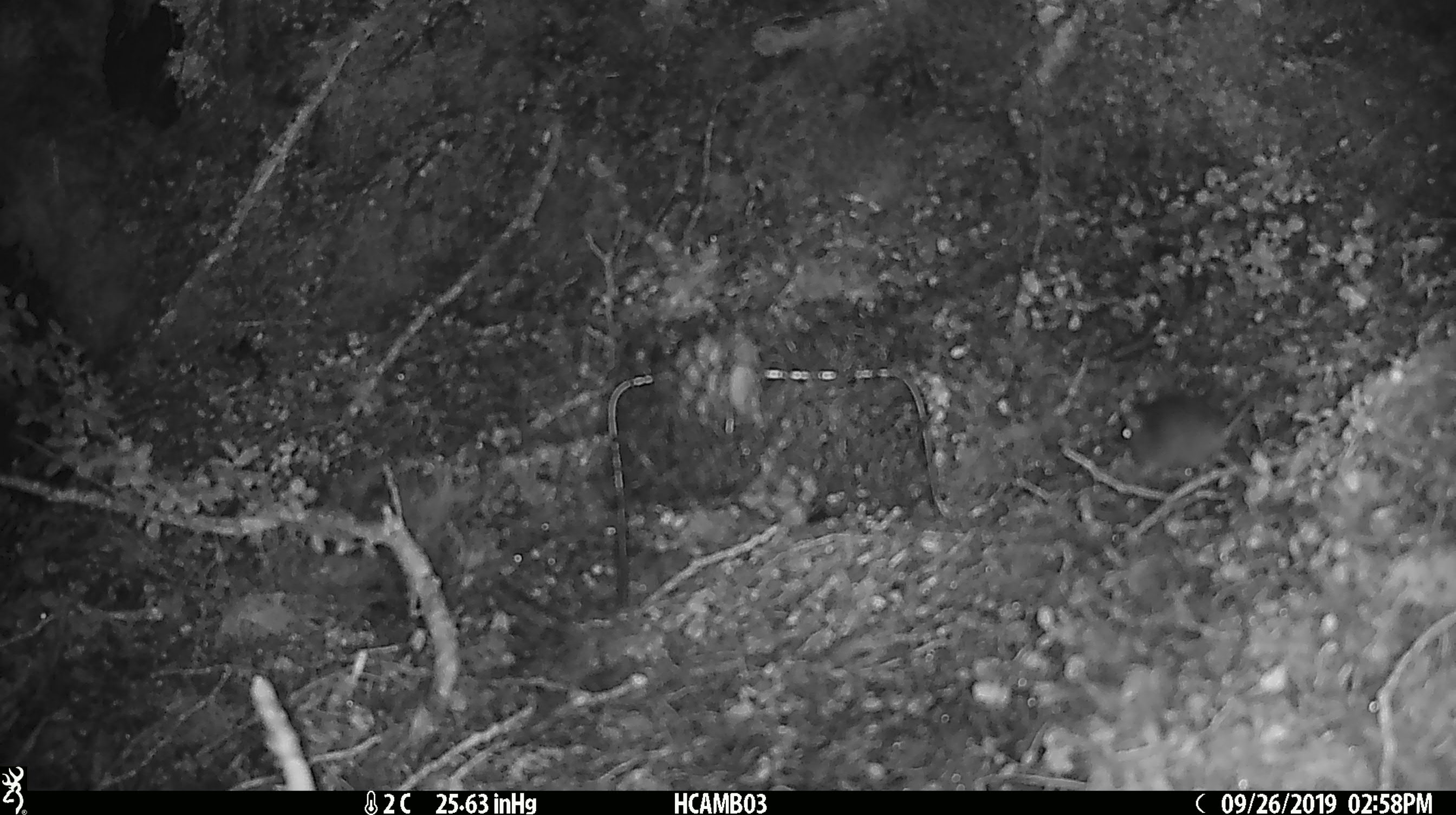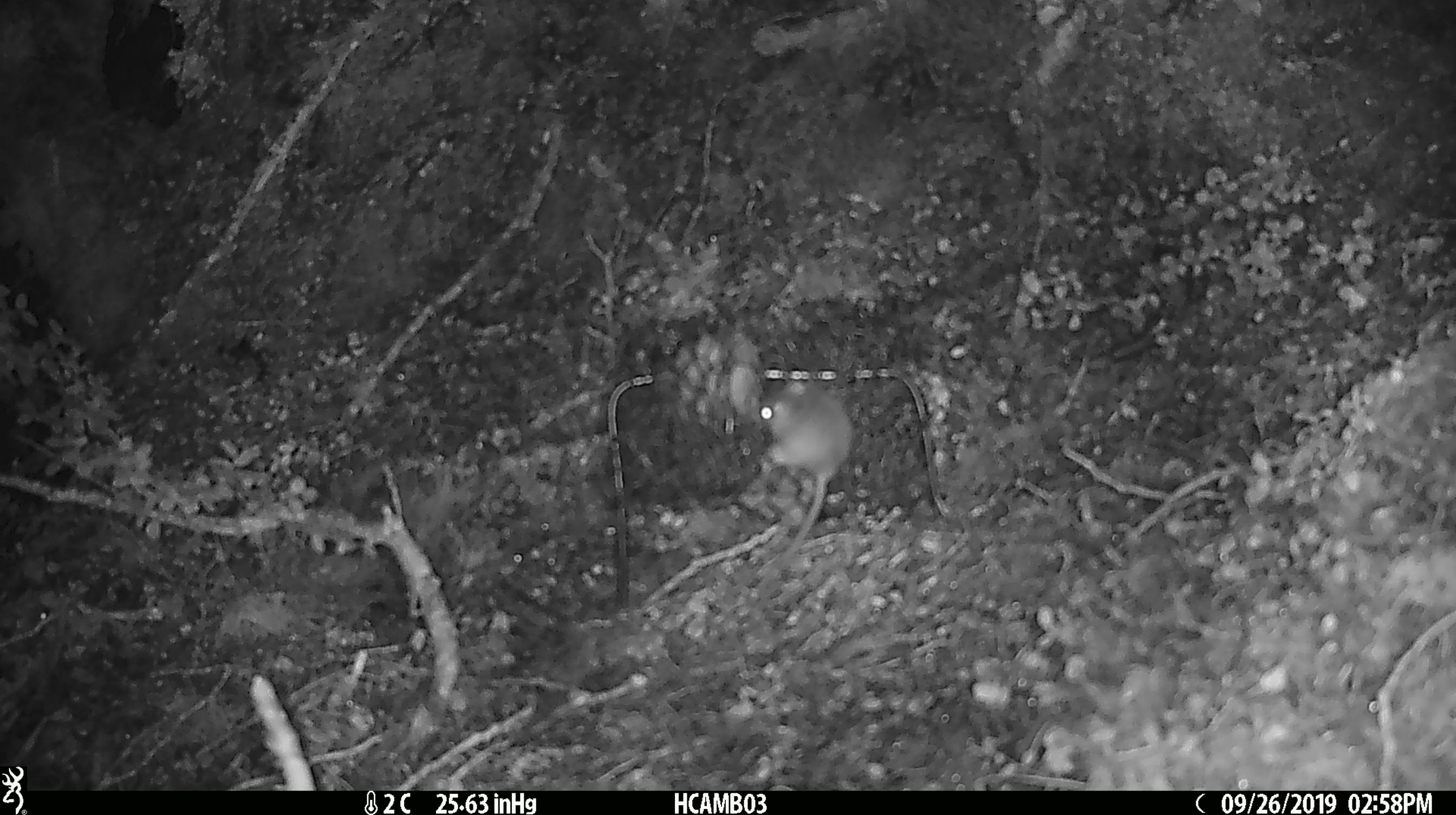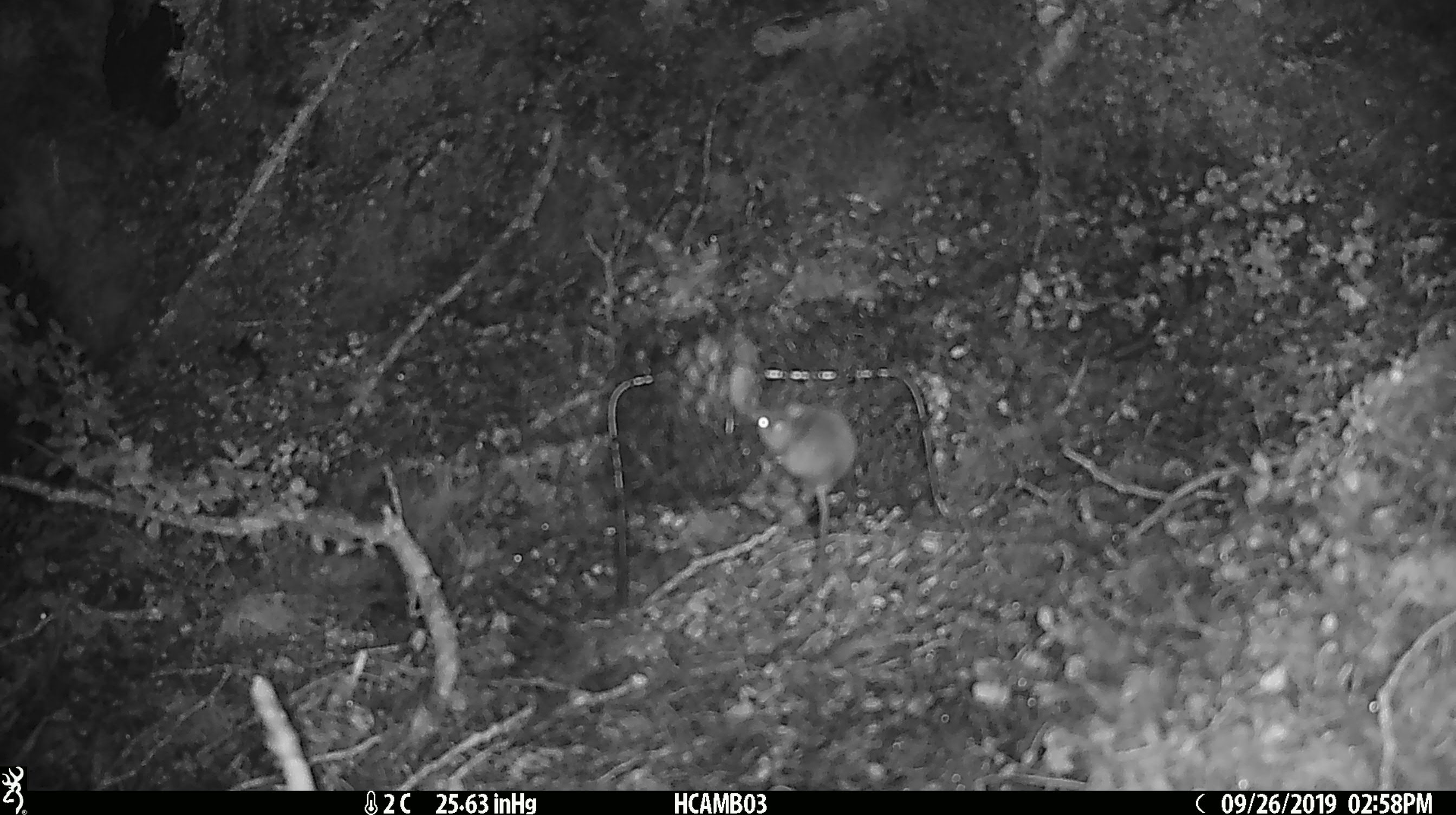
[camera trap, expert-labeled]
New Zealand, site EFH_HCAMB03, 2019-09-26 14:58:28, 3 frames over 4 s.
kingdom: Animalia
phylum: Chordata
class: Mammalia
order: Rodentia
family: Muridae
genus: Mus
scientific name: Mus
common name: mouse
Mouse (Mus).